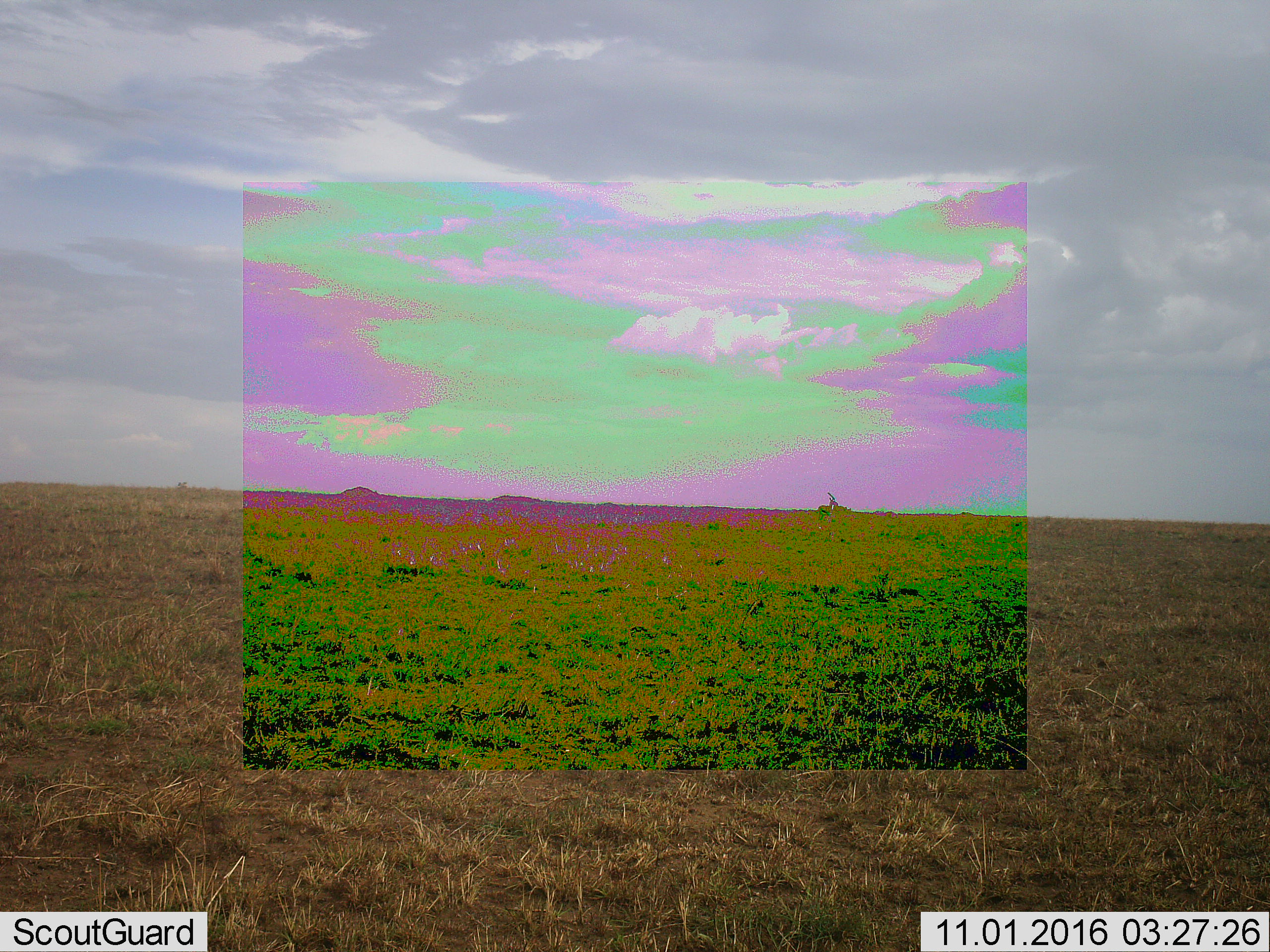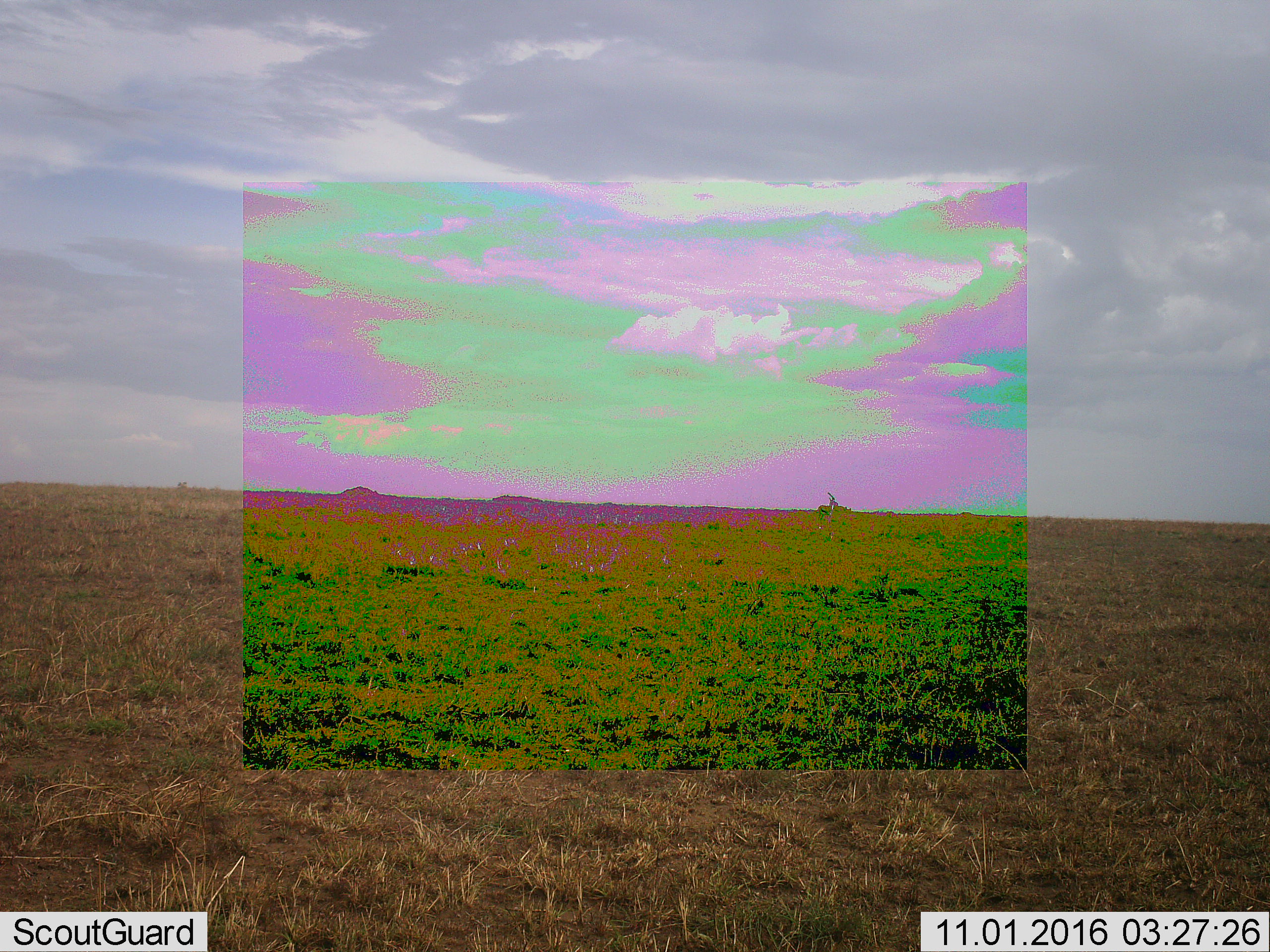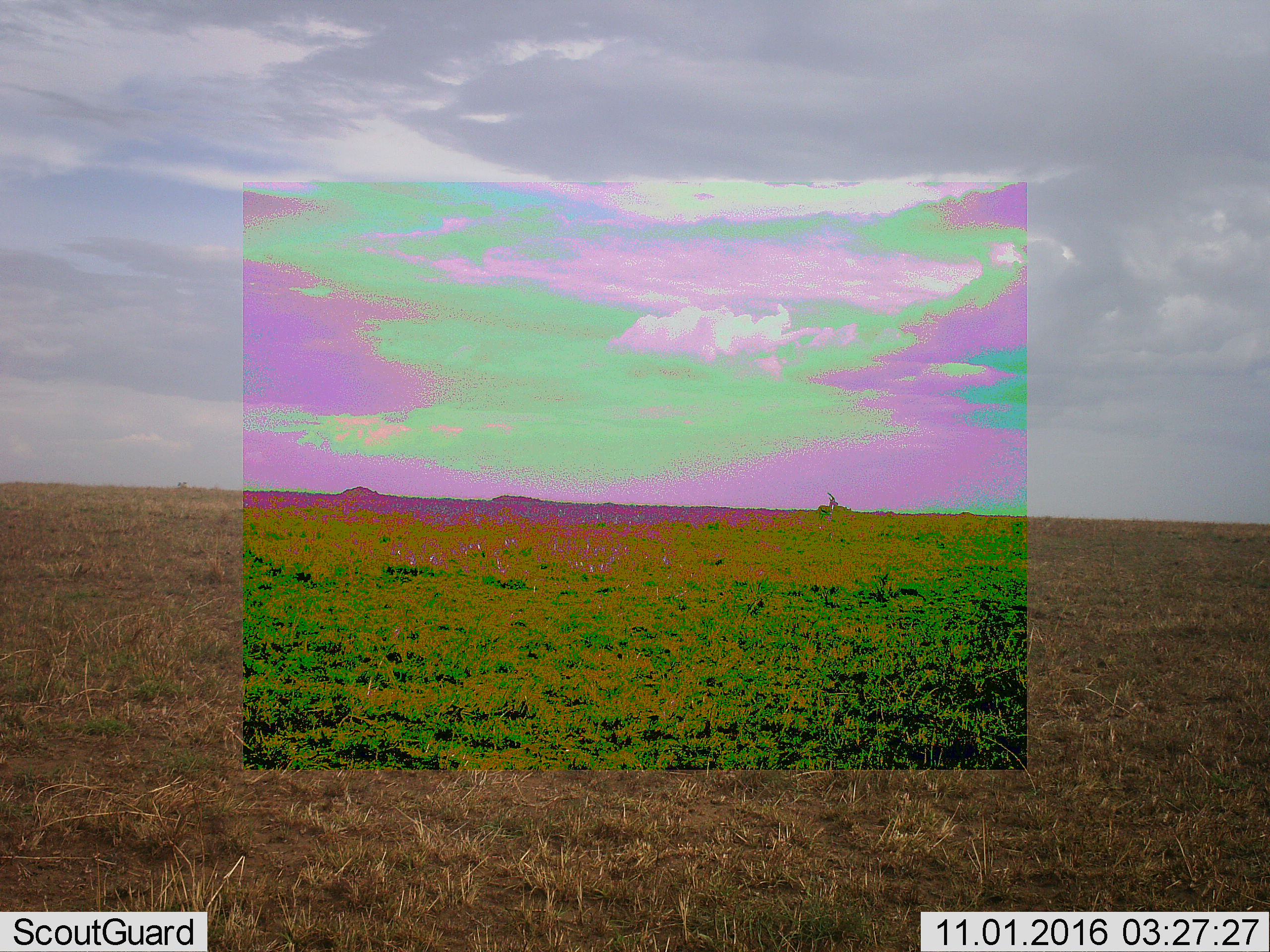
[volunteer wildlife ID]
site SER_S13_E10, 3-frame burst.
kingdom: Animalia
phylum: Chordata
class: Mammalia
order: Artiodactyla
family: Bovidae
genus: Eudorcas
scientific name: Eudorcas thomsonii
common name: thomson's gazelle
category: gazellethomsons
Gazellethomsons (thomson's gazelle) (Eudorcas thomsonii), count 1. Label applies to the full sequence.